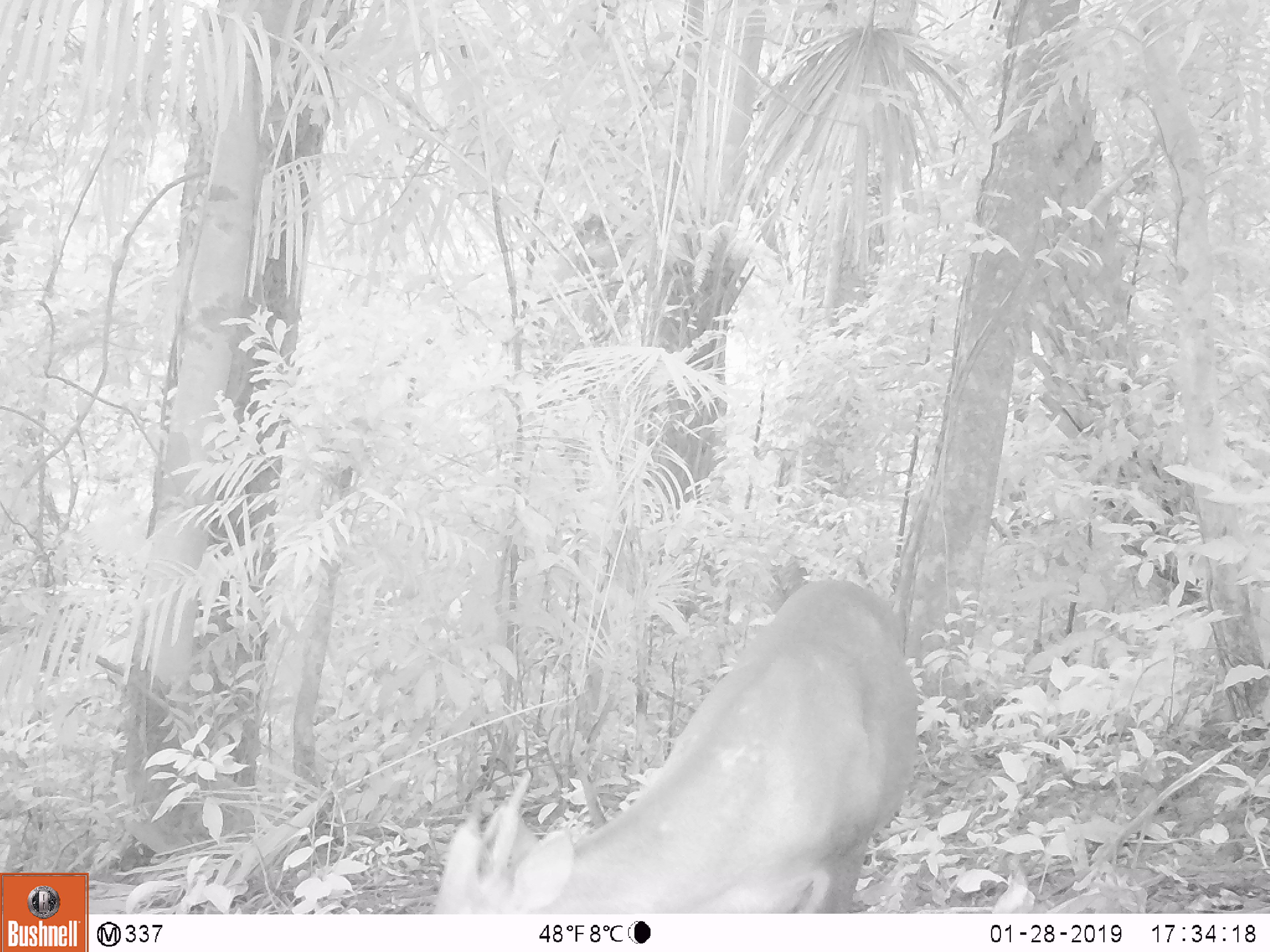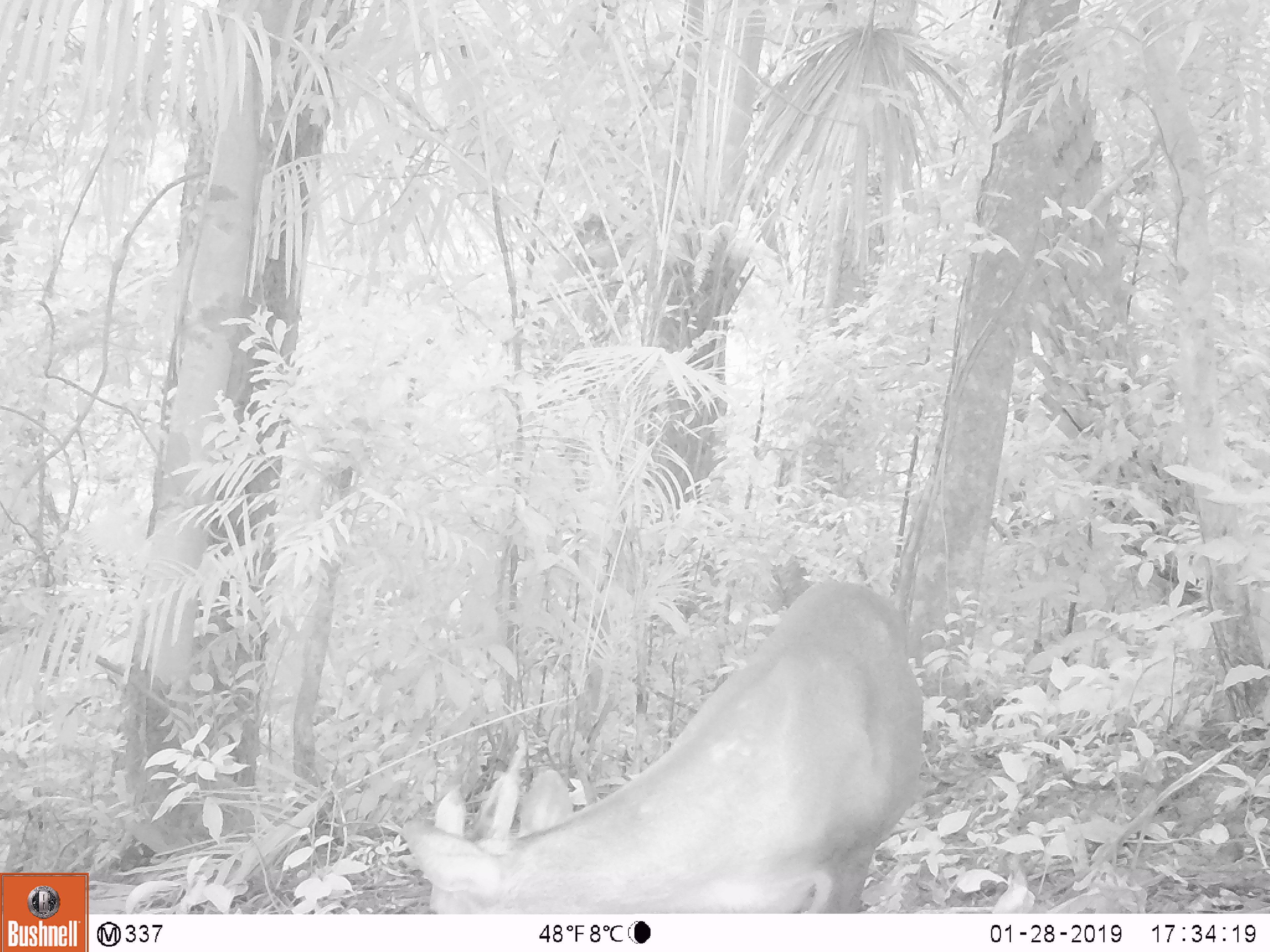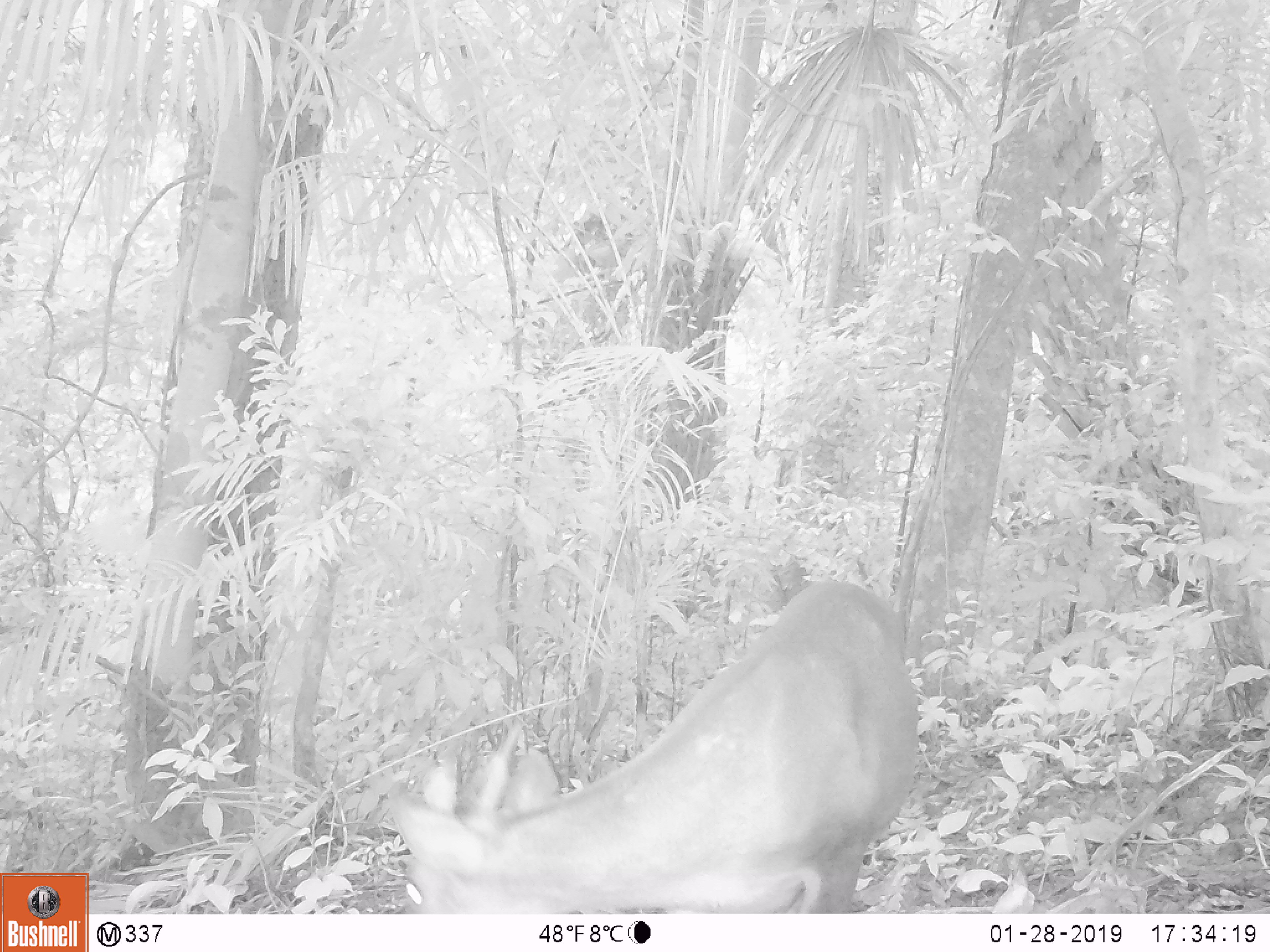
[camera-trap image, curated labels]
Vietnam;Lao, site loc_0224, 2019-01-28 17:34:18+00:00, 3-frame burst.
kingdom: Animalia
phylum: Chordata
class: Mammalia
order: Artiodactyla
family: Cervidae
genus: Muntiacus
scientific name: Muntiacus vuquangensis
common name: large-antlered muntjac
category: large antlered muntjac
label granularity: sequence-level